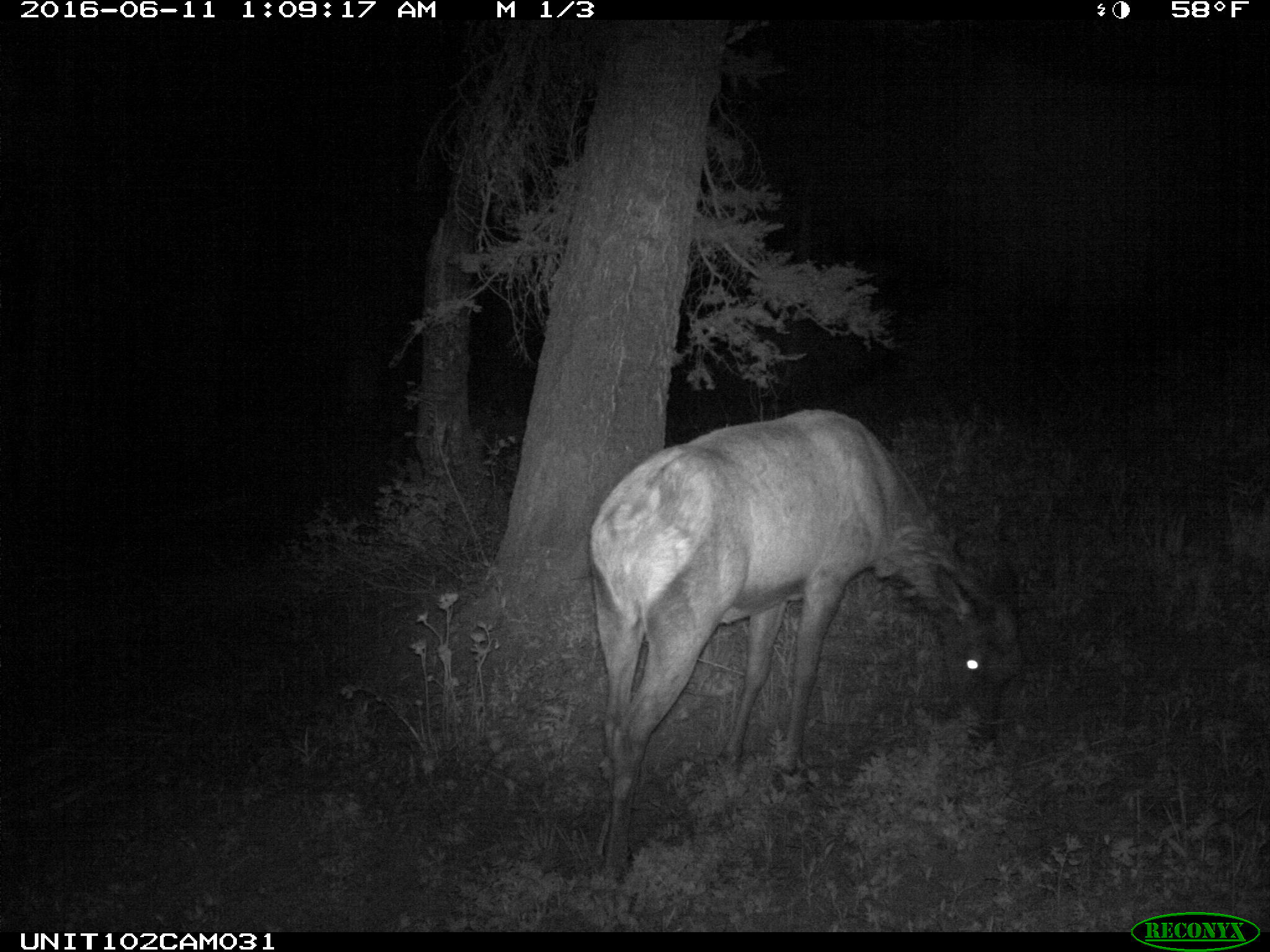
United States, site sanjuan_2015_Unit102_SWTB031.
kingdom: Animalia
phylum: Chordata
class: Mammalia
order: Artiodactyla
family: Cervidae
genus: Cervus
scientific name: Cervus elaphus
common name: red deer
Cervus elaphus (red deer).